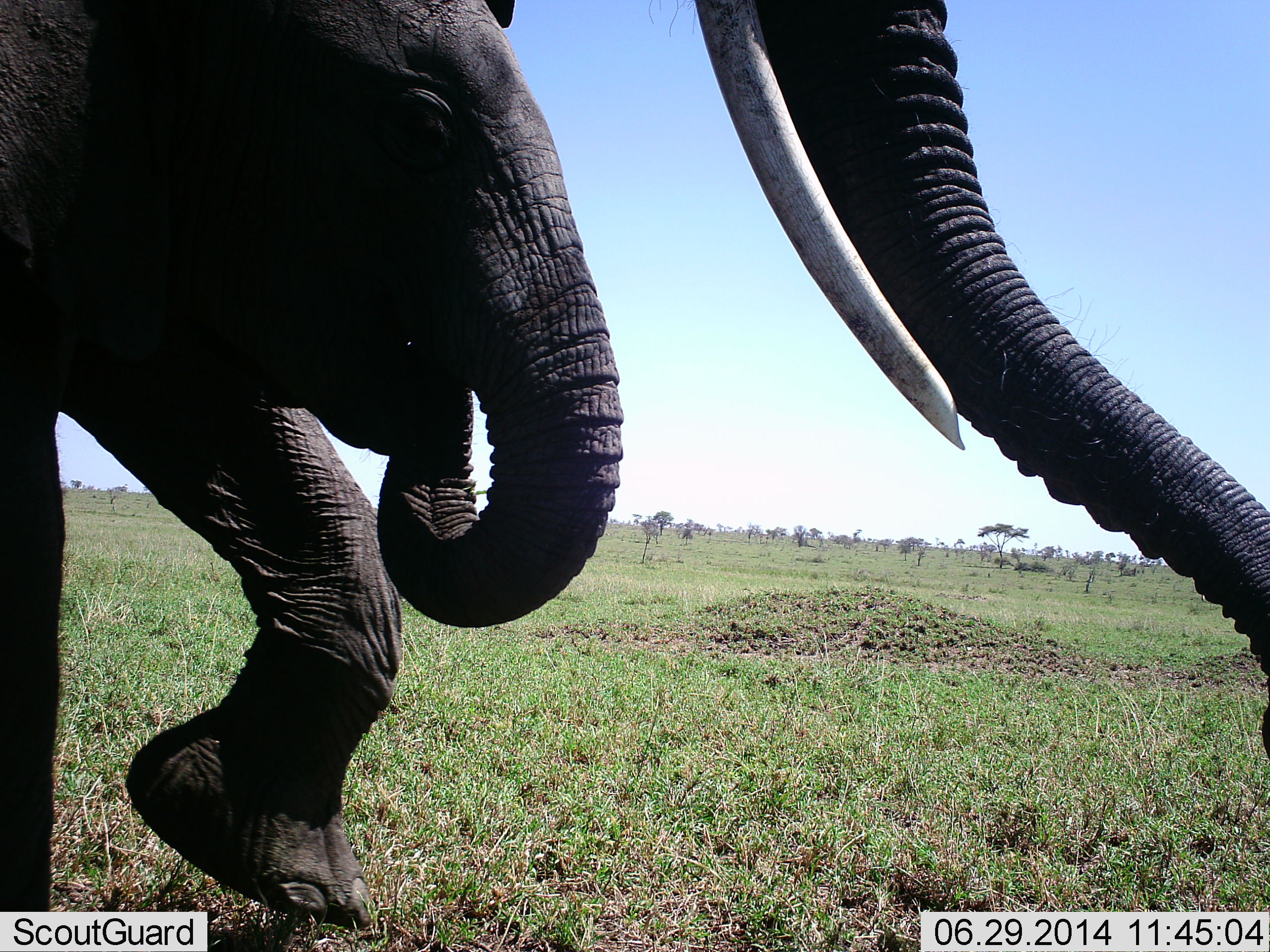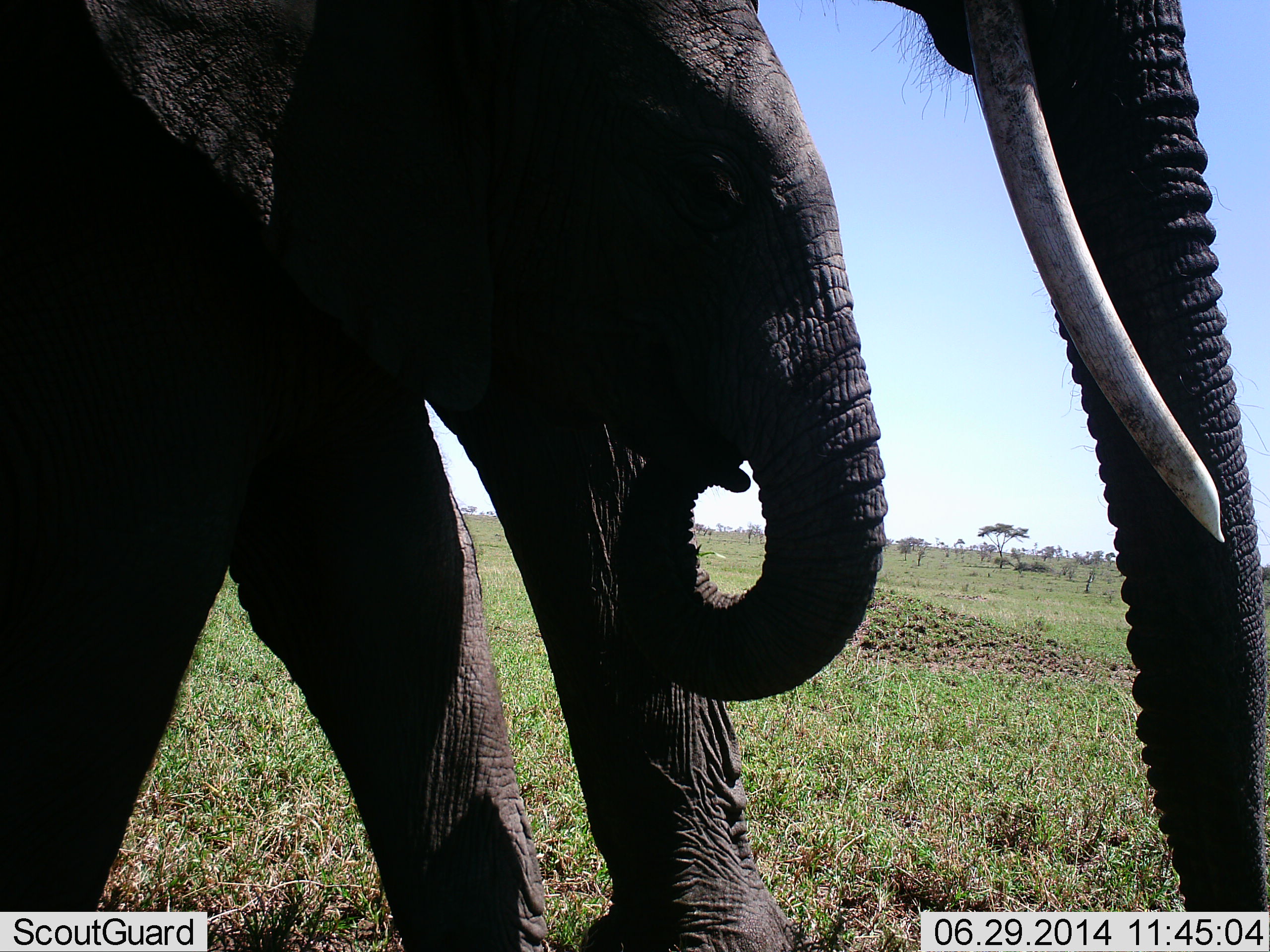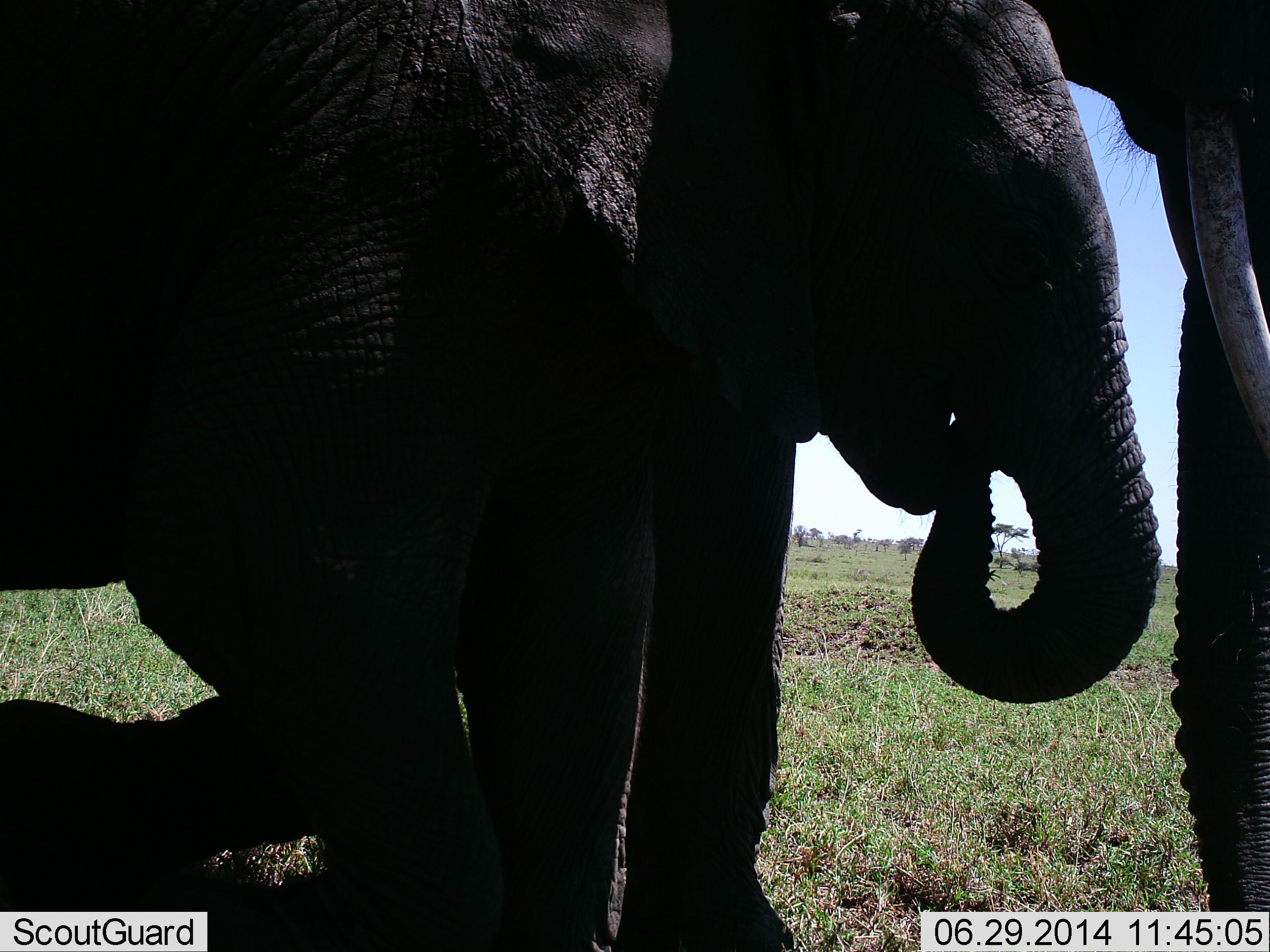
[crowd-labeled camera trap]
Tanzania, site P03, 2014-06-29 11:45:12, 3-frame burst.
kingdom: Animalia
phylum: Chordata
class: Mammalia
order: Proboscidea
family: Elephantidae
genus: Loxodonta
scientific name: Loxodonta africana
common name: african bush elephant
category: elephant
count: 2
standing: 9%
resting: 2%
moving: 89%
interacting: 0%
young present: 77%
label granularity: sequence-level